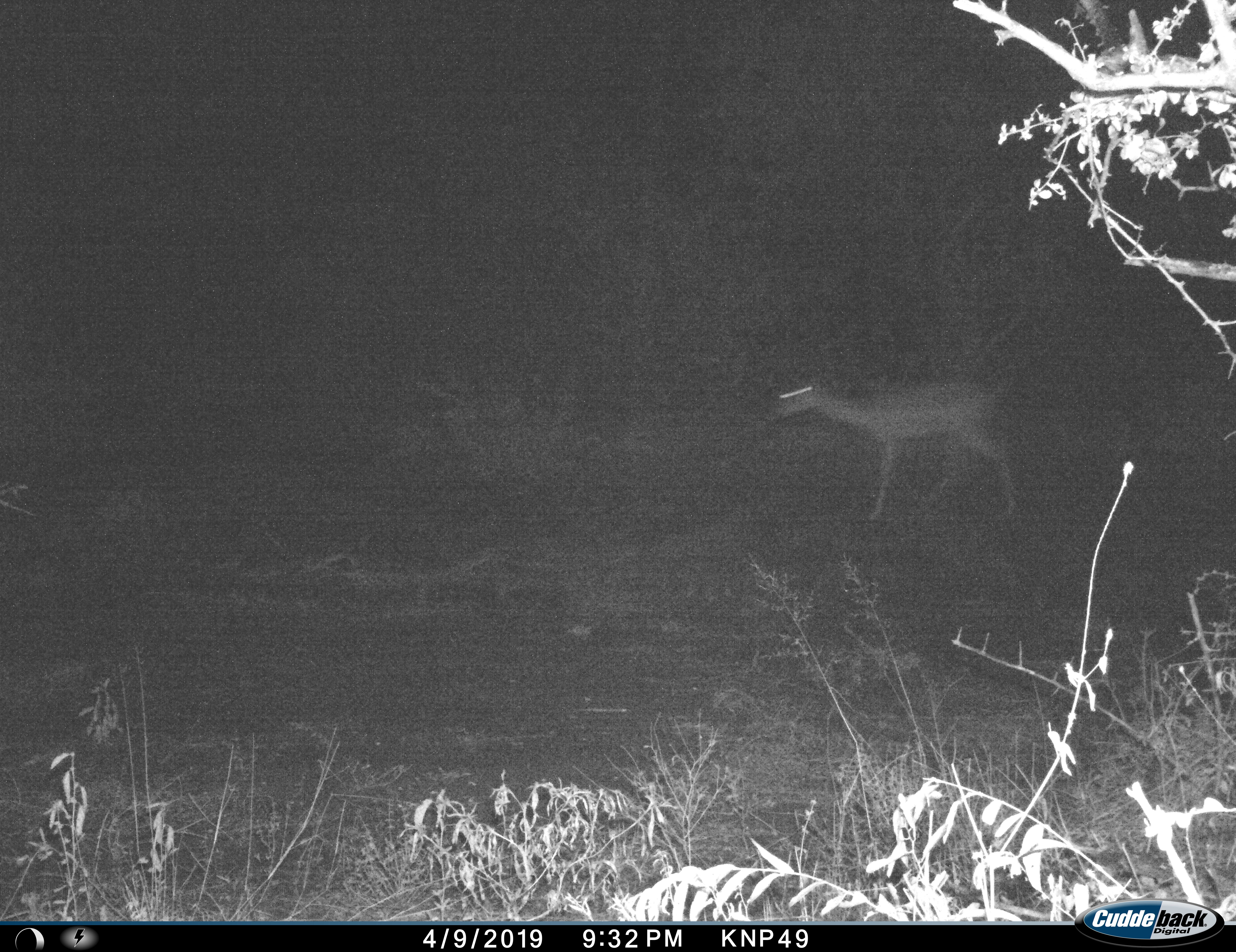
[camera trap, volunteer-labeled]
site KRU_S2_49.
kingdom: Animalia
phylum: Chordata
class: Mammalia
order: Artiodactyla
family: Bovidae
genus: Aepyceros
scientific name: Aepyceros melampus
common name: impala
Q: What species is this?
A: Impala (Aepyceros melampus).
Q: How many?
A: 1.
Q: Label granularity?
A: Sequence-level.